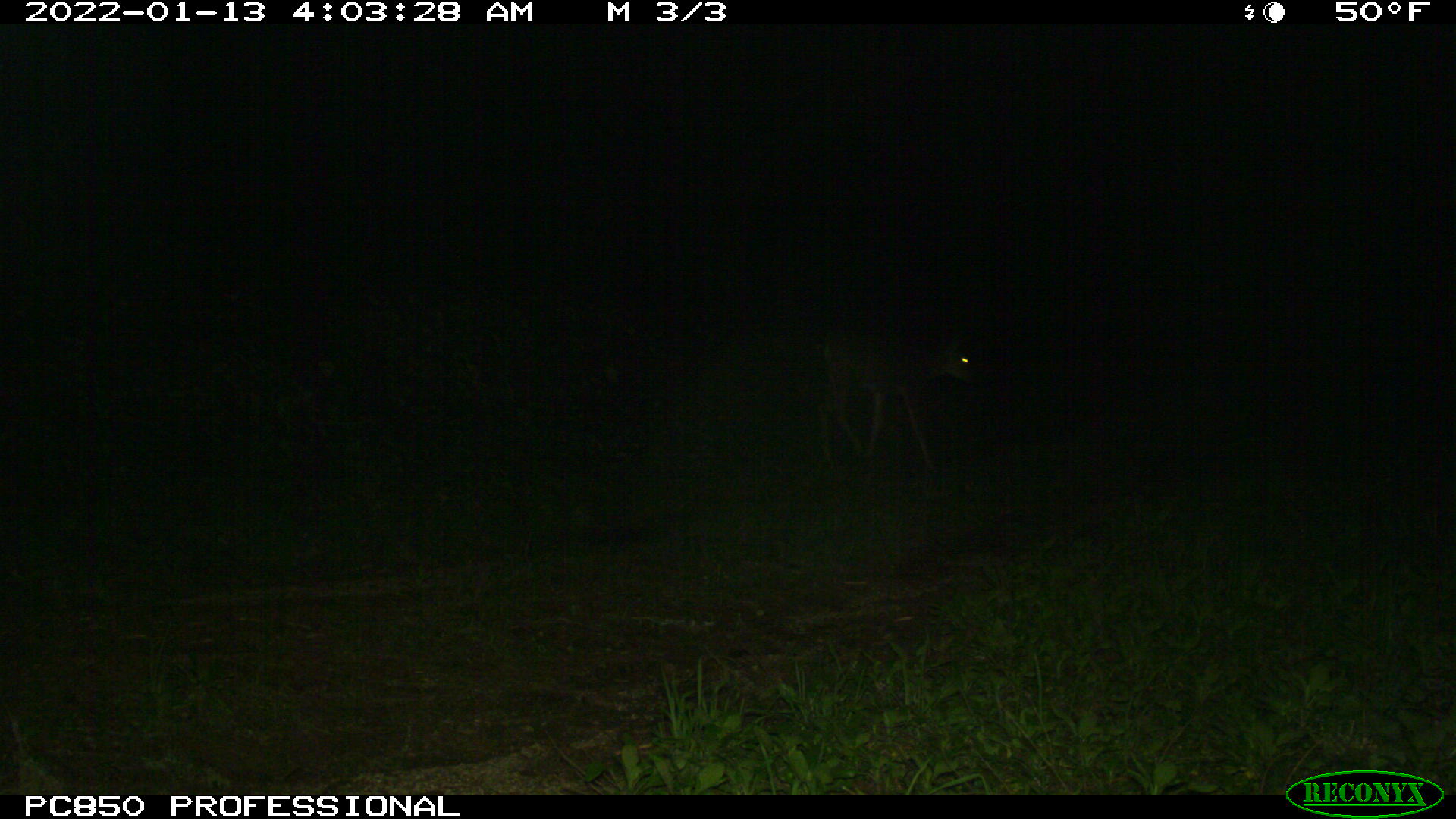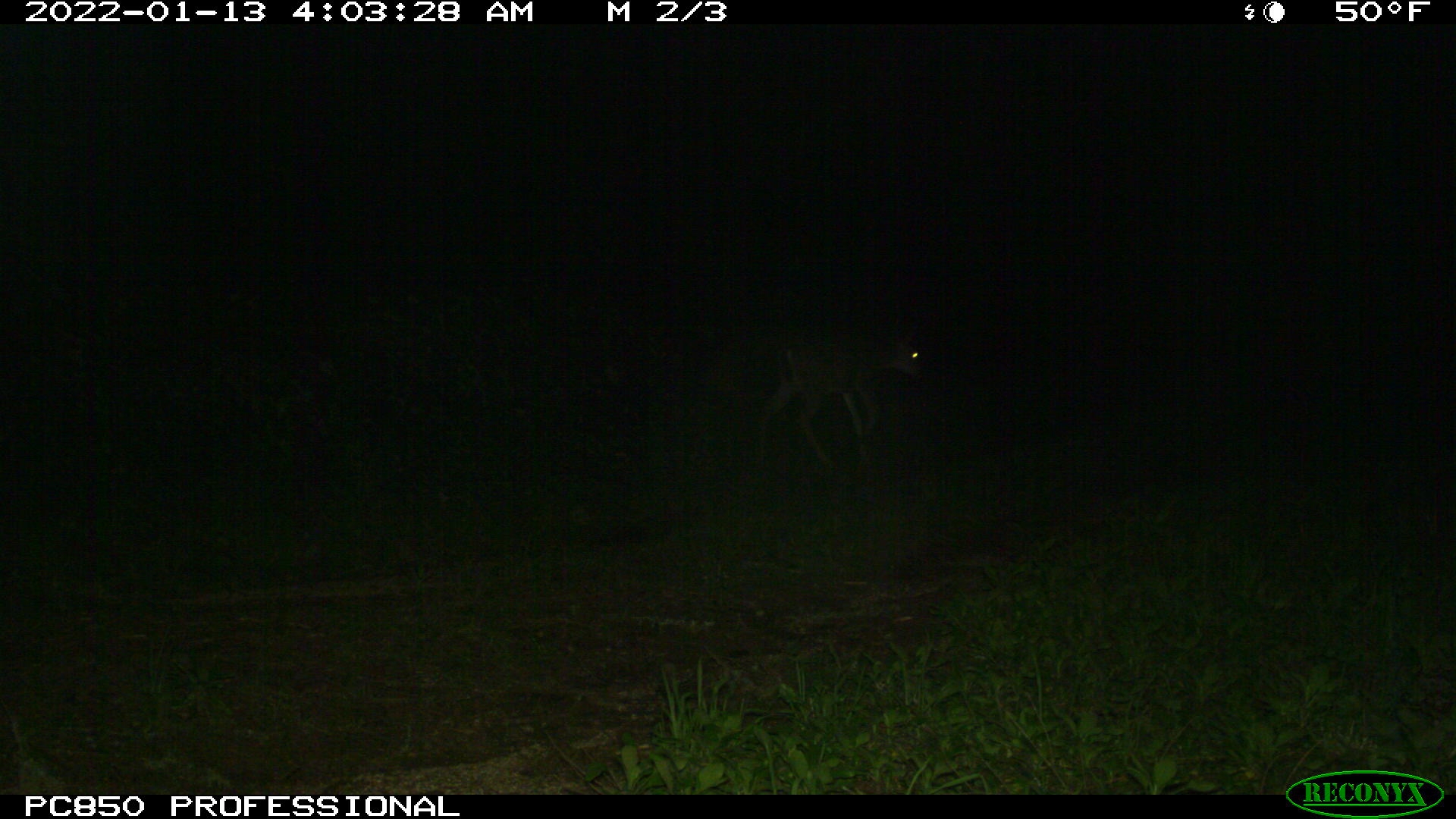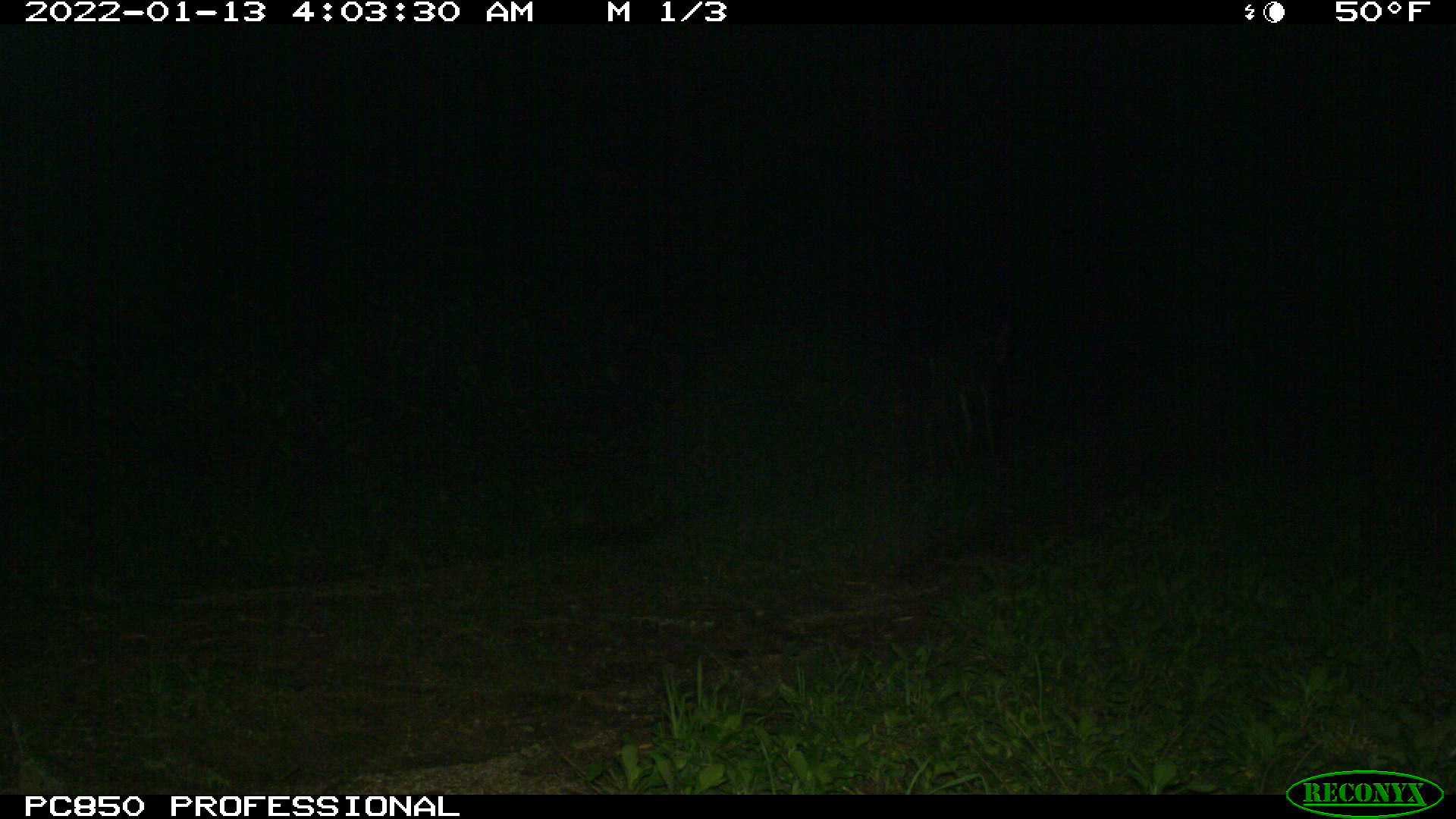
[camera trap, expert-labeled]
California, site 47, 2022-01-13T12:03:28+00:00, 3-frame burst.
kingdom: Animalia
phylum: Chordata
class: Mammalia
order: Artiodactyla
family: Cervidae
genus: Odocoileus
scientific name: Odocoileus hemionus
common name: mule deer